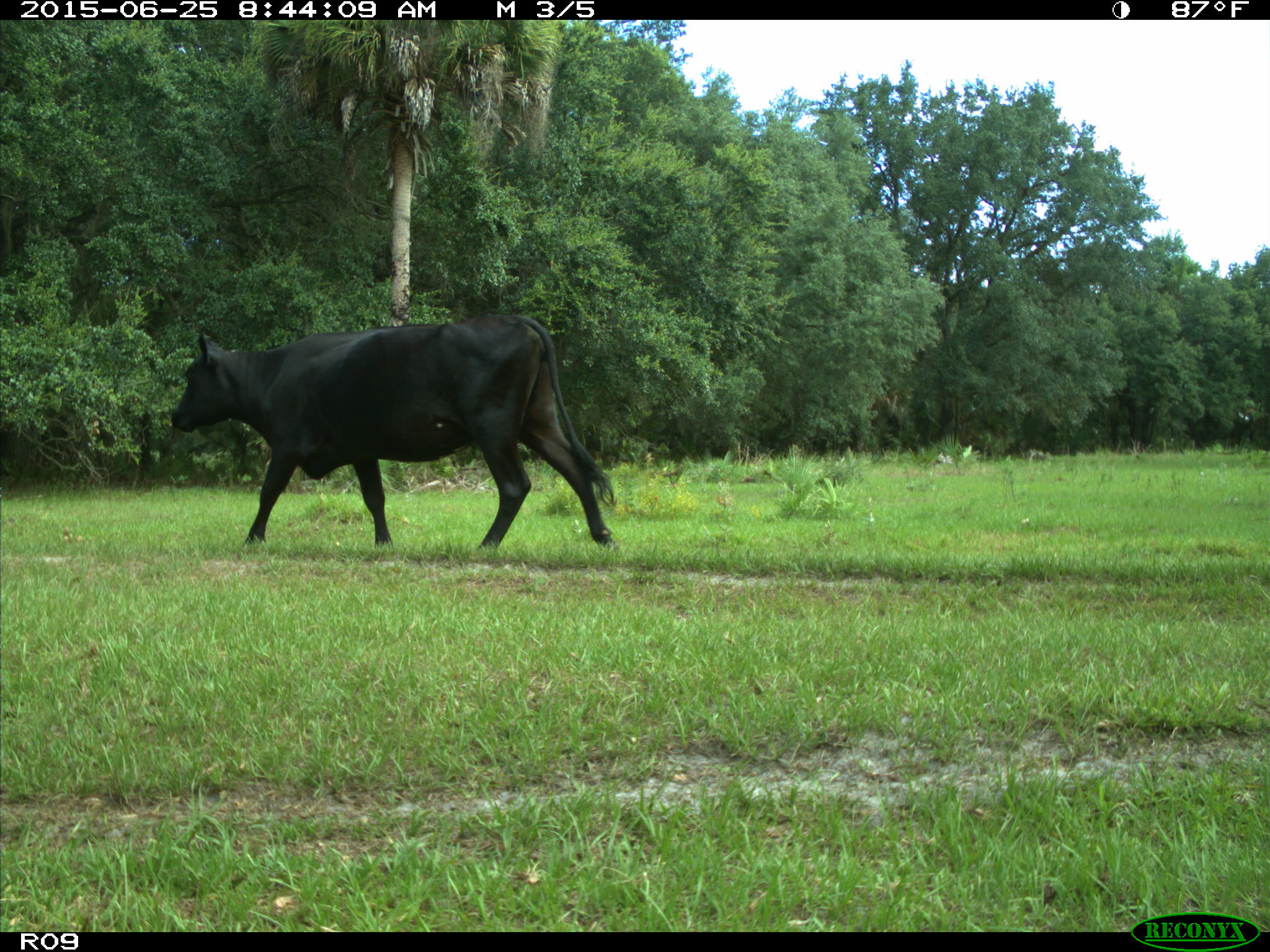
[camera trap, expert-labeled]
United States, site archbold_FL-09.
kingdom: Animalia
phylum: Chordata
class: Mammalia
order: Artiodactyla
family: Bovidae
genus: Bos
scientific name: Bos taurus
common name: domestic cow